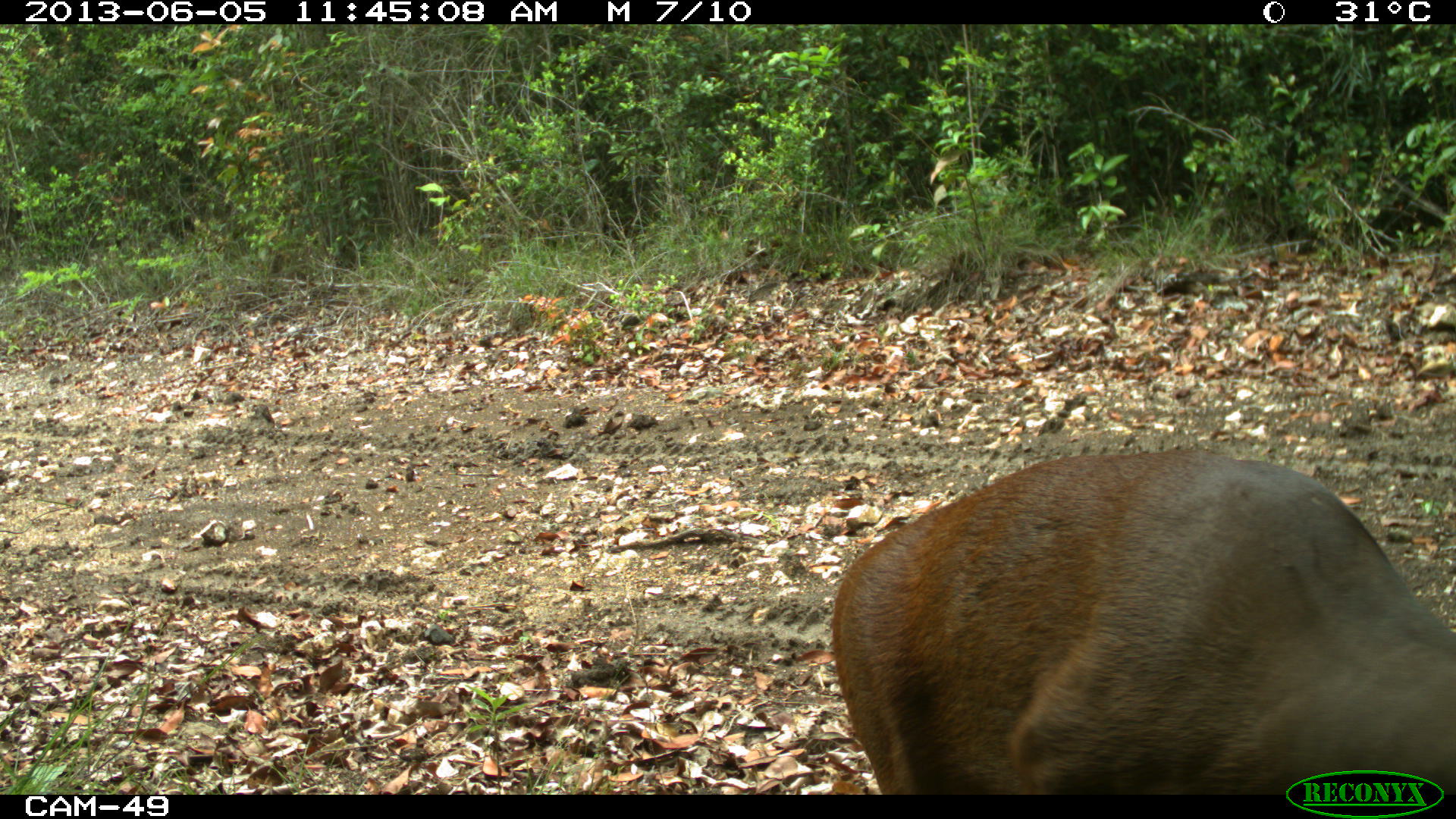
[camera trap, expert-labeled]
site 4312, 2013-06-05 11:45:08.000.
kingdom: Animalia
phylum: Chordata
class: Mammalia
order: Artiodactyla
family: Cervidae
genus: Mazama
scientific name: Mazama temama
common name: central american red brocket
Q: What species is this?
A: Mazama temama (central american red brocket).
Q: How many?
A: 1.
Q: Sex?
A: Male.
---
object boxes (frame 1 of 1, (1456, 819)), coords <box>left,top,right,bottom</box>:
mazama temama: <box>831,450,1454,793</box>